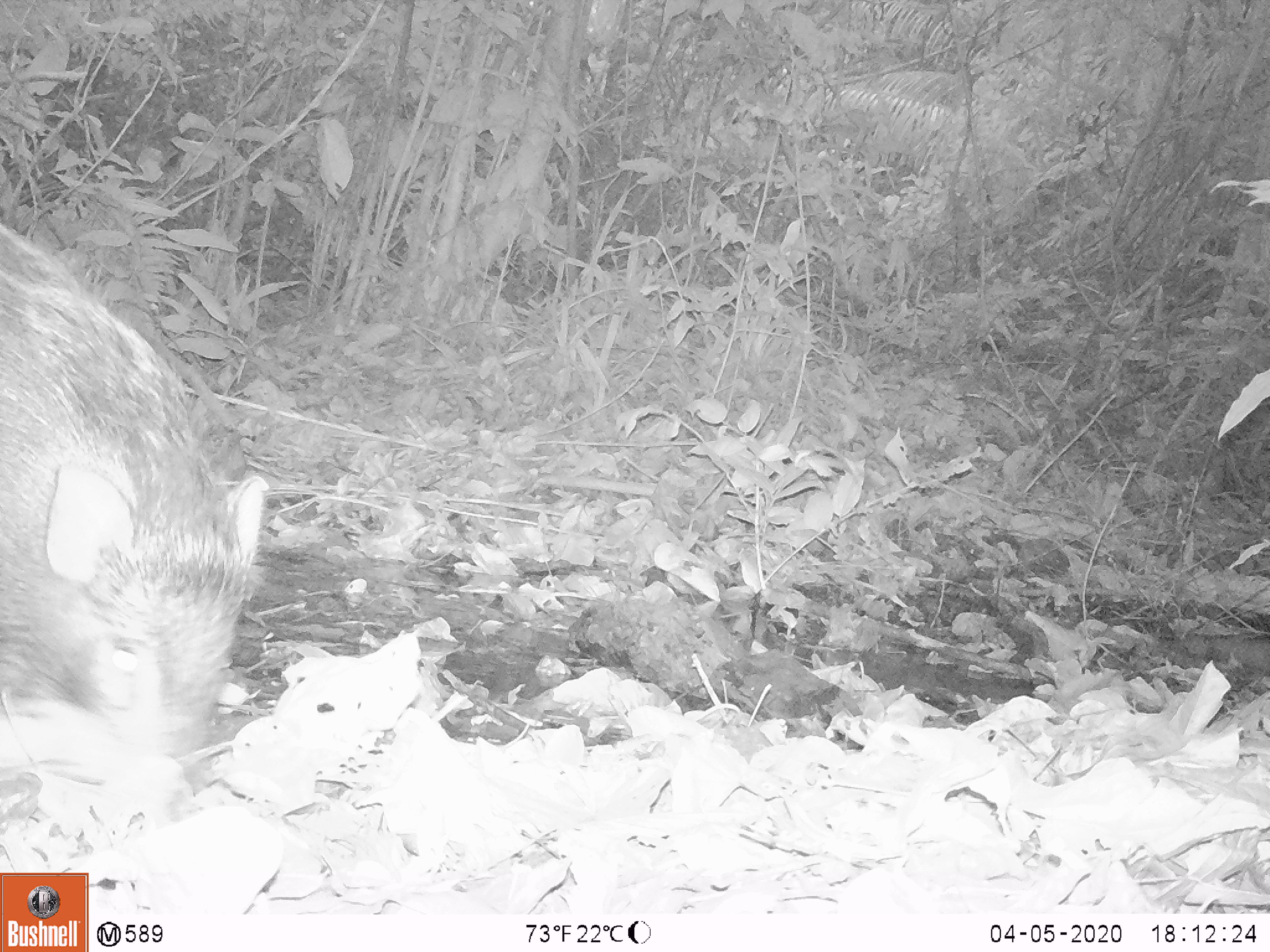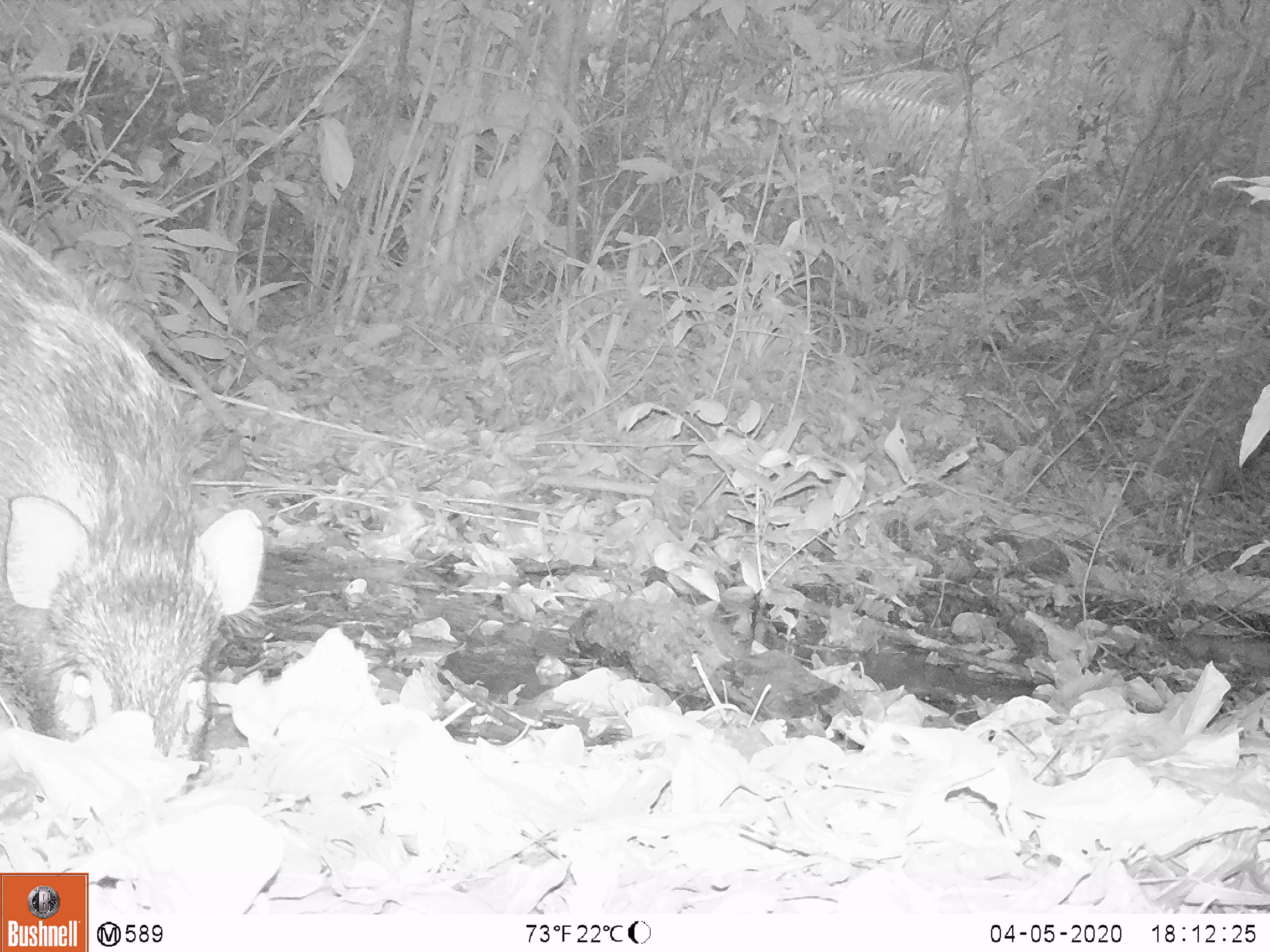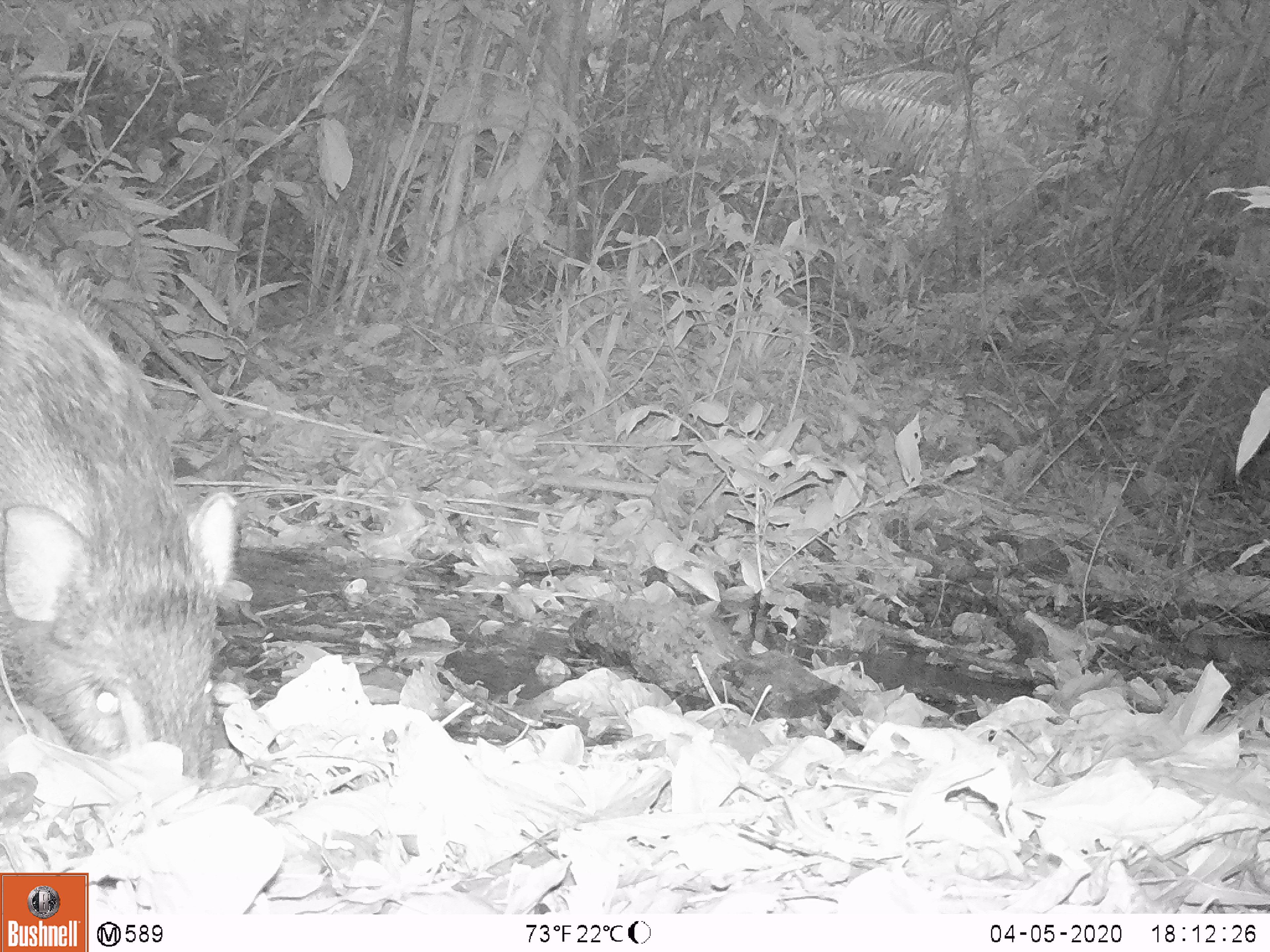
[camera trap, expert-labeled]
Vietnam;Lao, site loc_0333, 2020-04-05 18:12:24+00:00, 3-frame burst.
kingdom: Animalia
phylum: Chordata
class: Mammalia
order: Artiodactyla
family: Suidae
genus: Sus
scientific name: Sus scrofa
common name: eurasian wild pig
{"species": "eurasian wild pig (Sus scrofa)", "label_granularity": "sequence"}